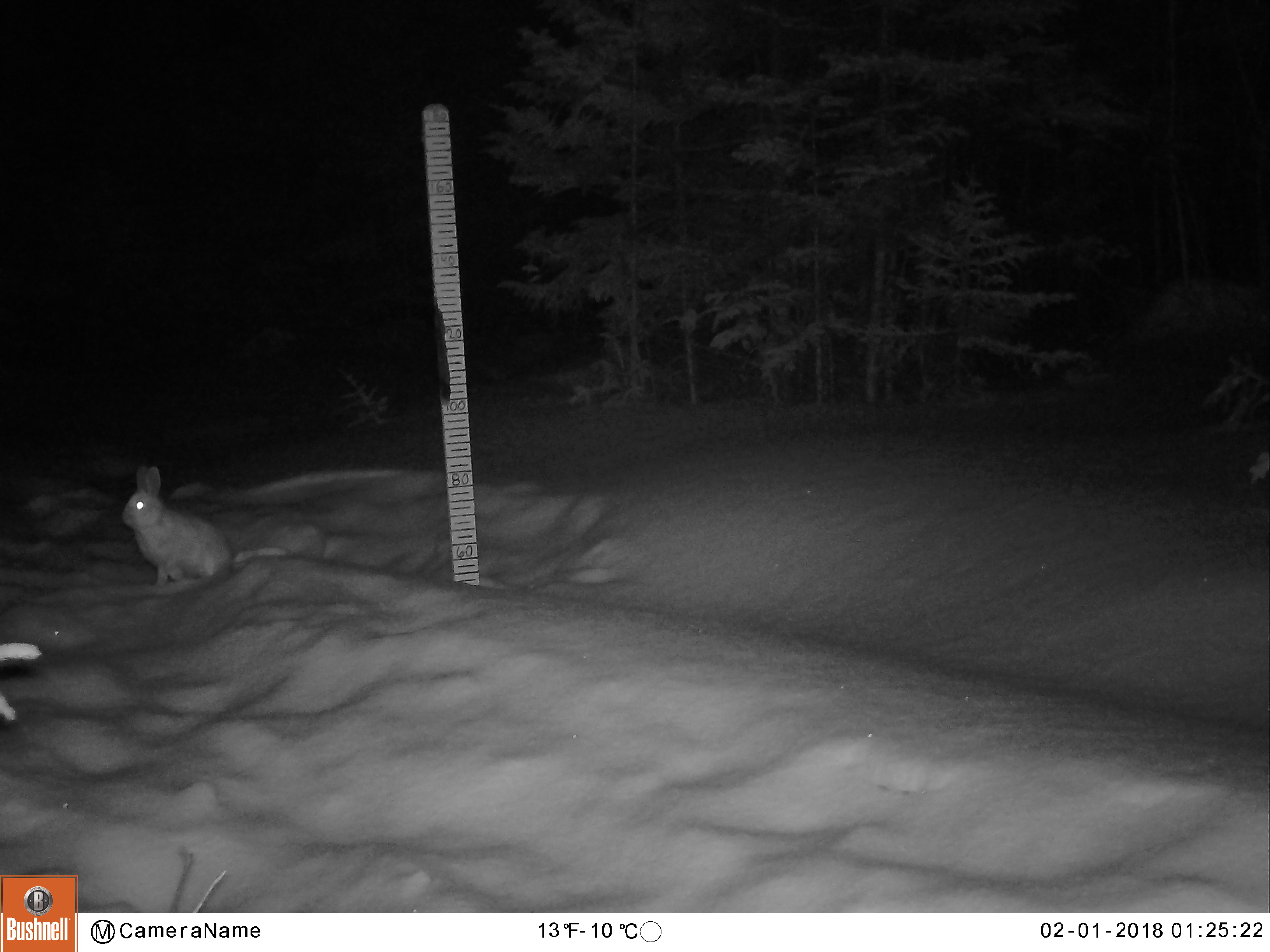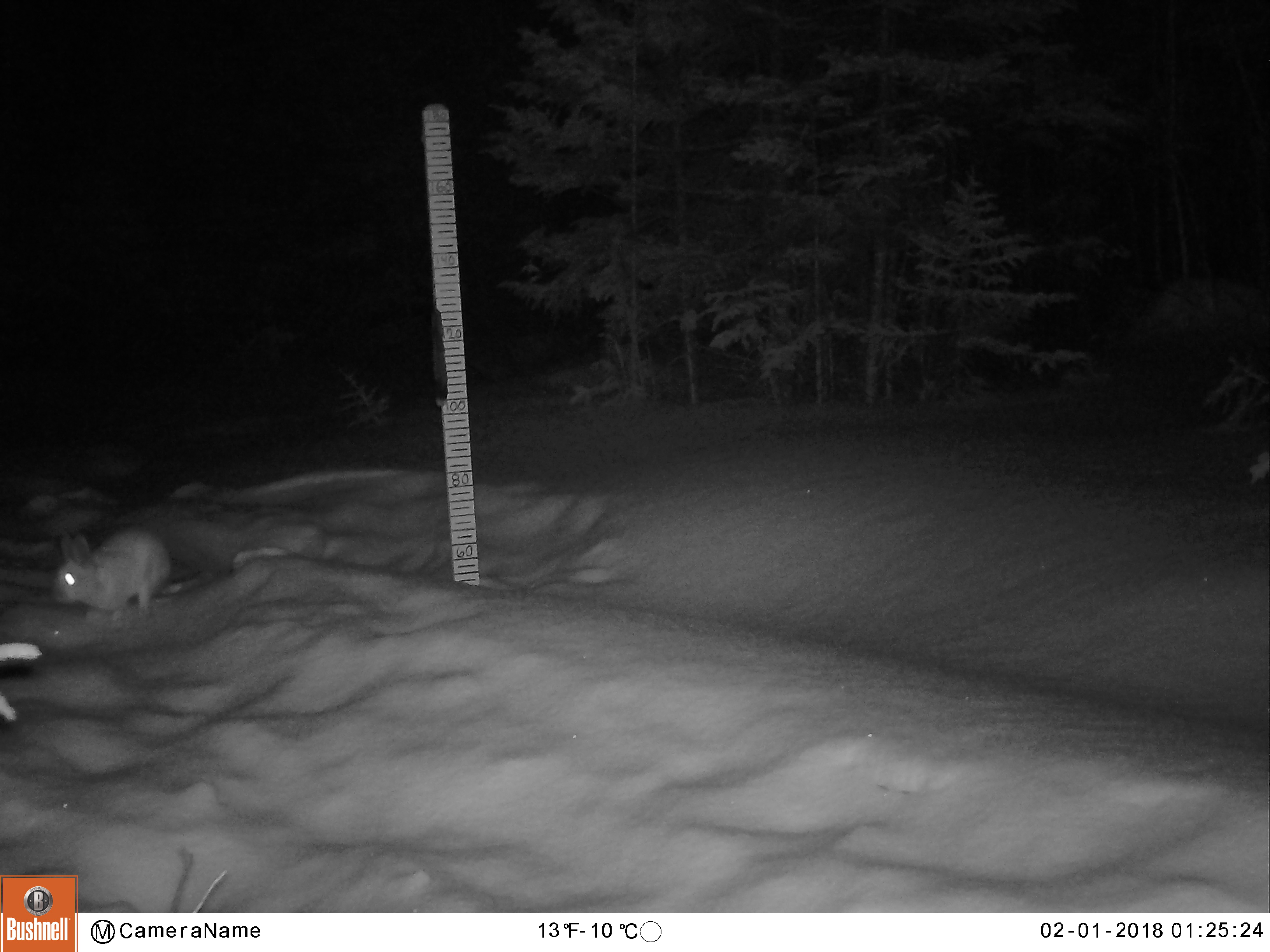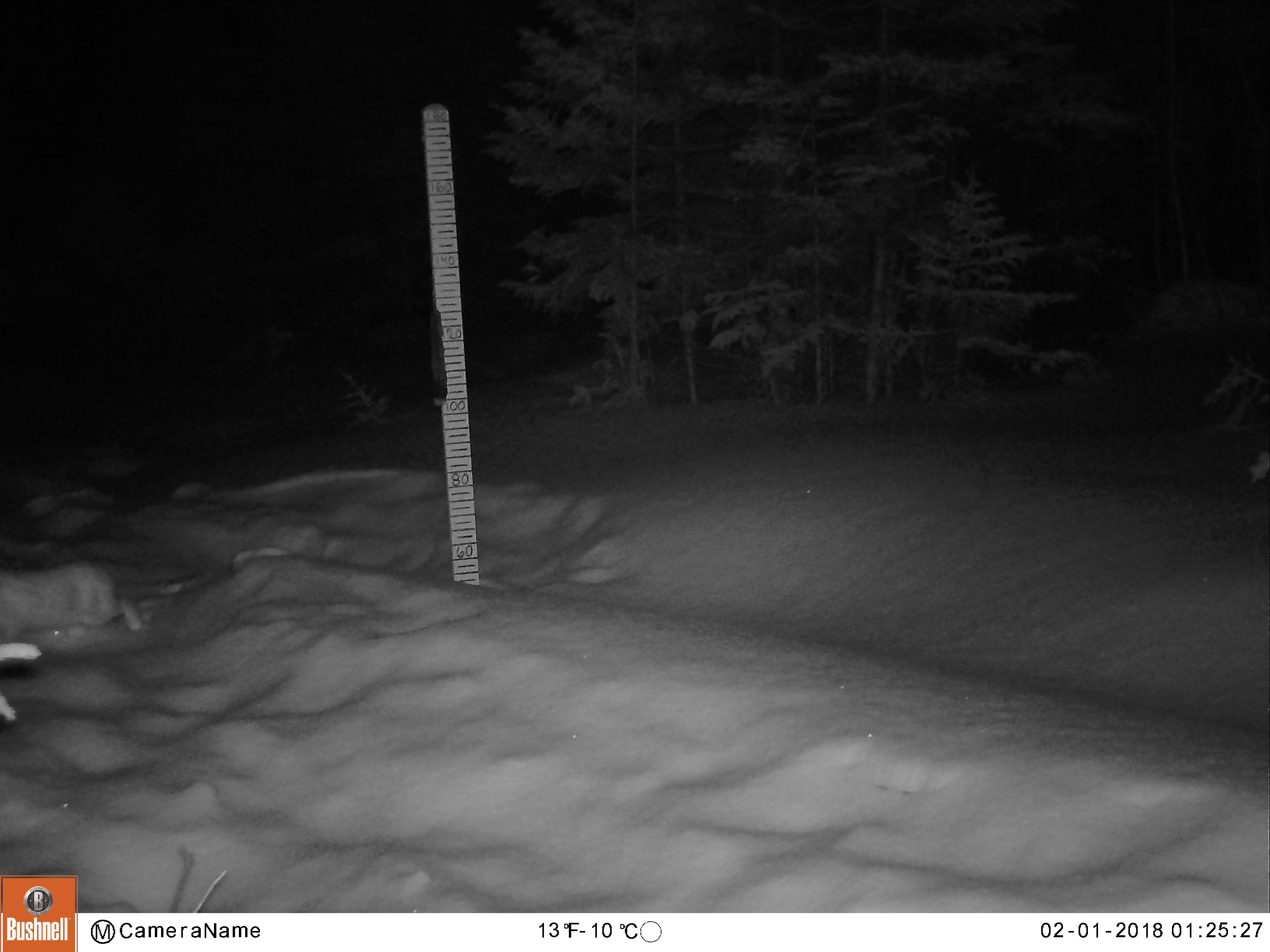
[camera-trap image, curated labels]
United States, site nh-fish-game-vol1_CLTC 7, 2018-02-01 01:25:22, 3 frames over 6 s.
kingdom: Animalia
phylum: Chordata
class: Mammalia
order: Lagomorpha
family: Leporidae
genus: Lepus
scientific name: Lepus americanus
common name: snowshoe hare